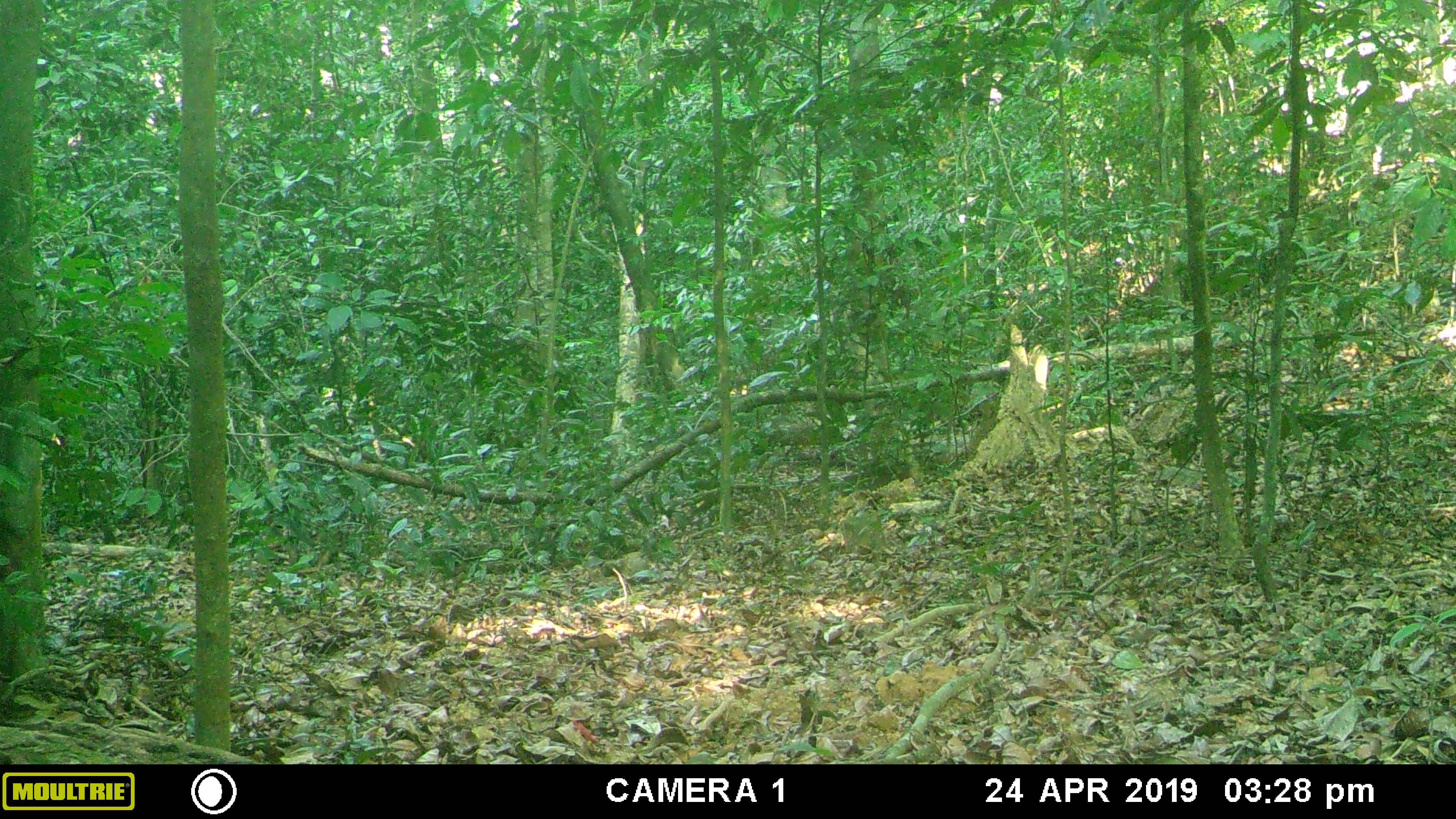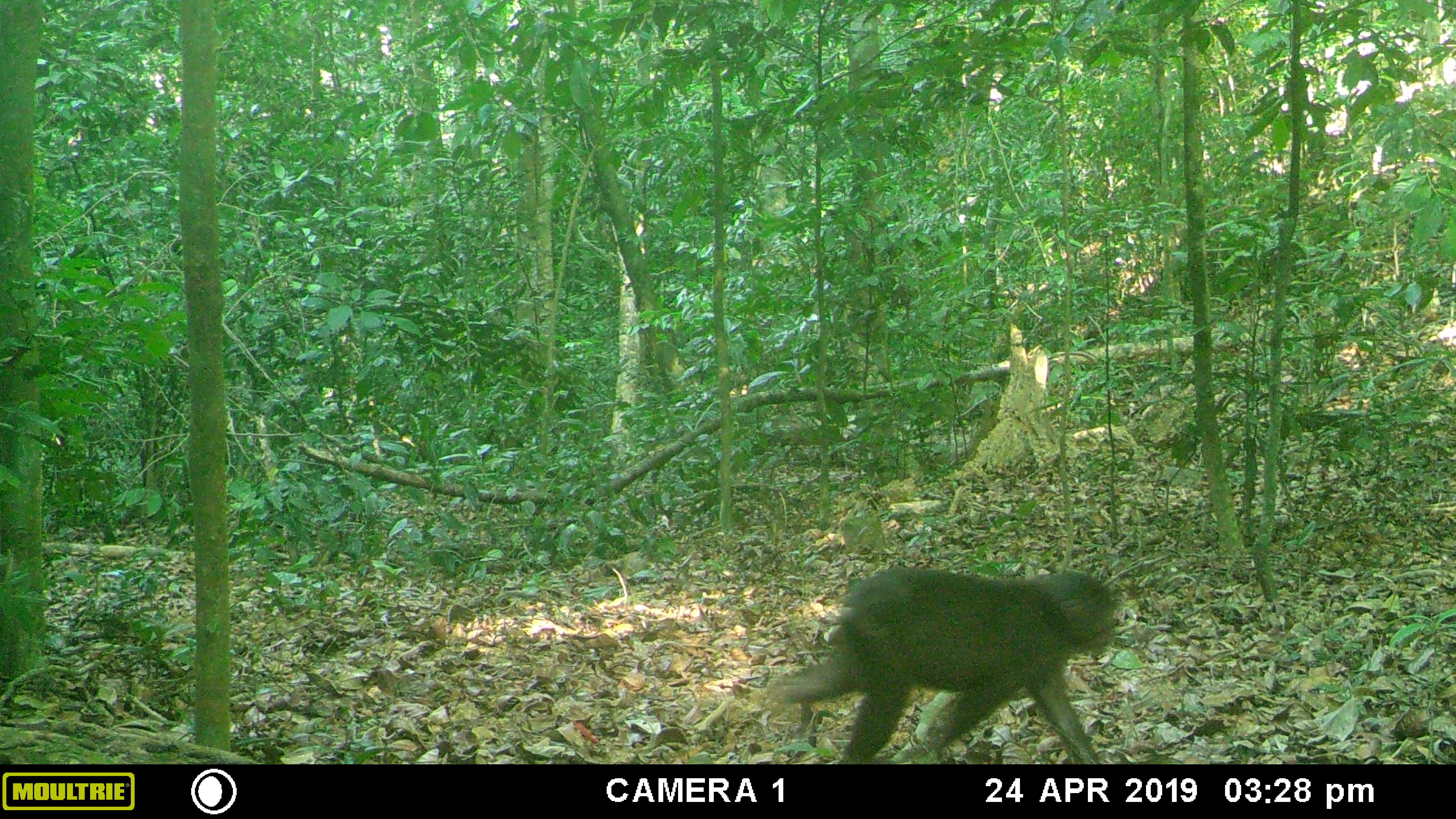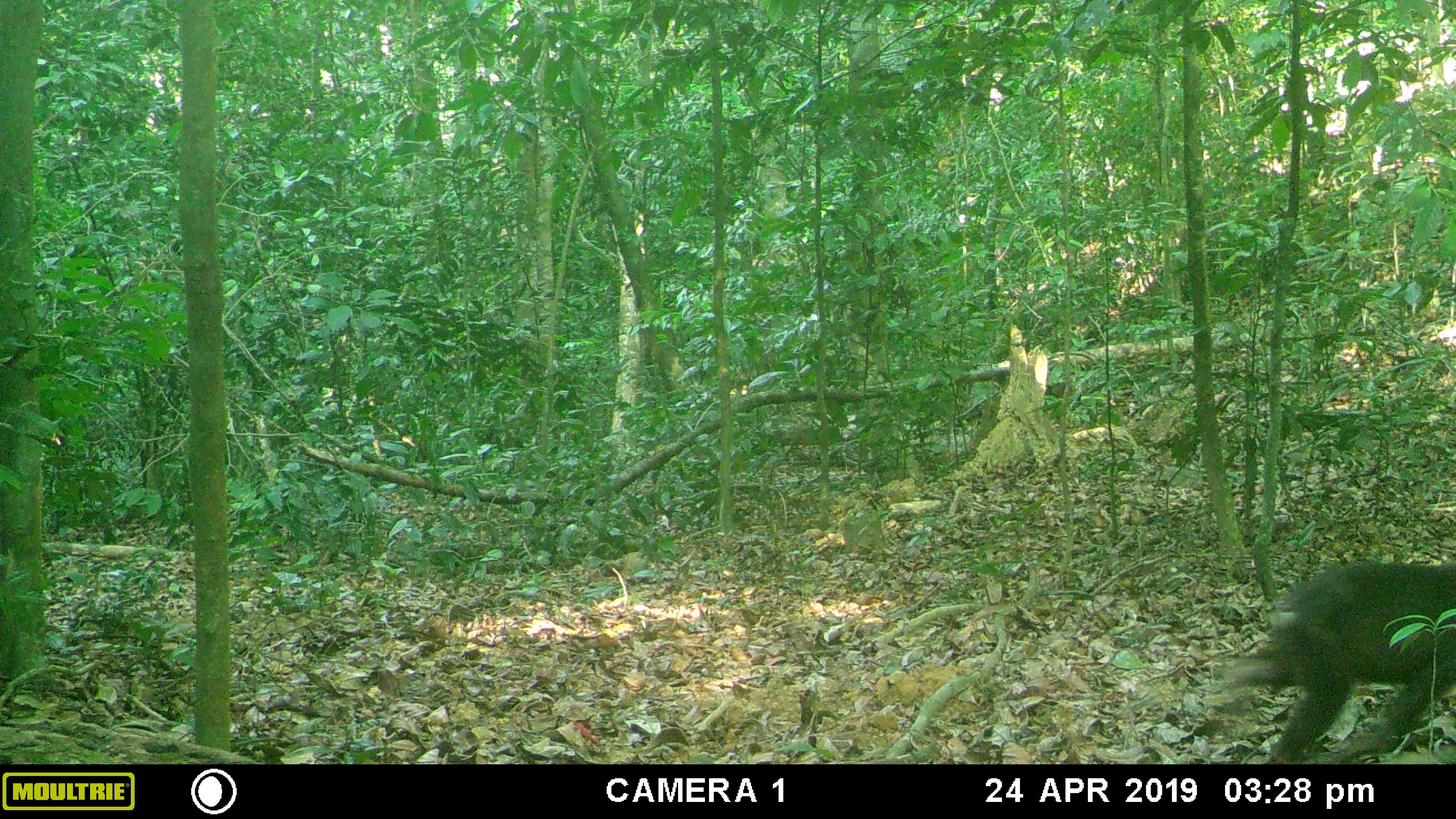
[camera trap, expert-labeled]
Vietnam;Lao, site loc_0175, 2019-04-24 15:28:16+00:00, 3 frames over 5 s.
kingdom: Animalia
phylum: Chordata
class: Mammalia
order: Primates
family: Cercopithecidae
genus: Macaca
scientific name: Macaca arctoides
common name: stump-tailed macaque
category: stump tailed macaque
Stump tailed macaque (stump-tailed macaque) (Macaca arctoides). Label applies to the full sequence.